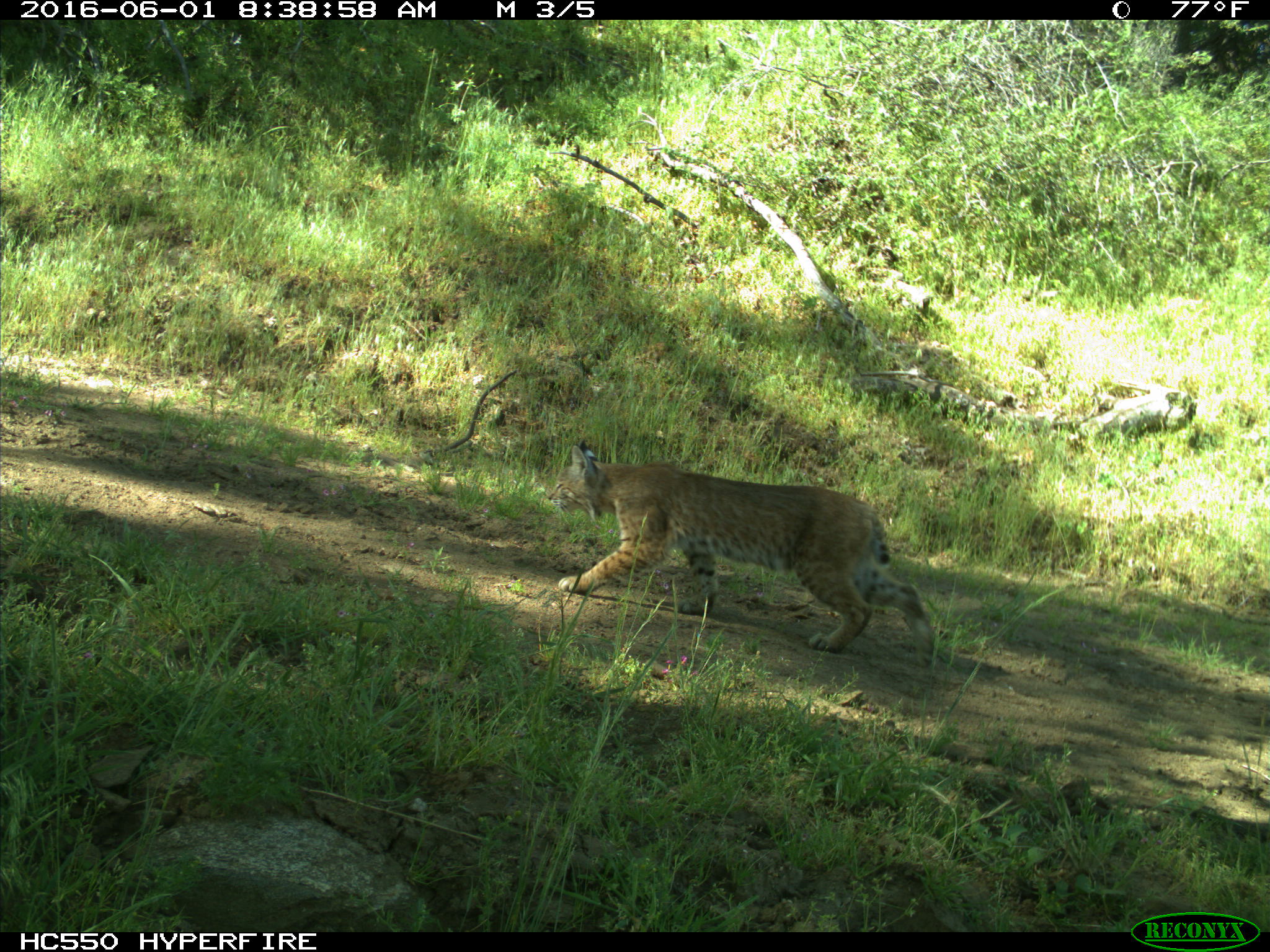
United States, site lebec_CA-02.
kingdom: Animalia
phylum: Chordata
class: Mammalia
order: Carnivora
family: Felidae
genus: Lynx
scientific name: Lynx rufus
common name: bobcat